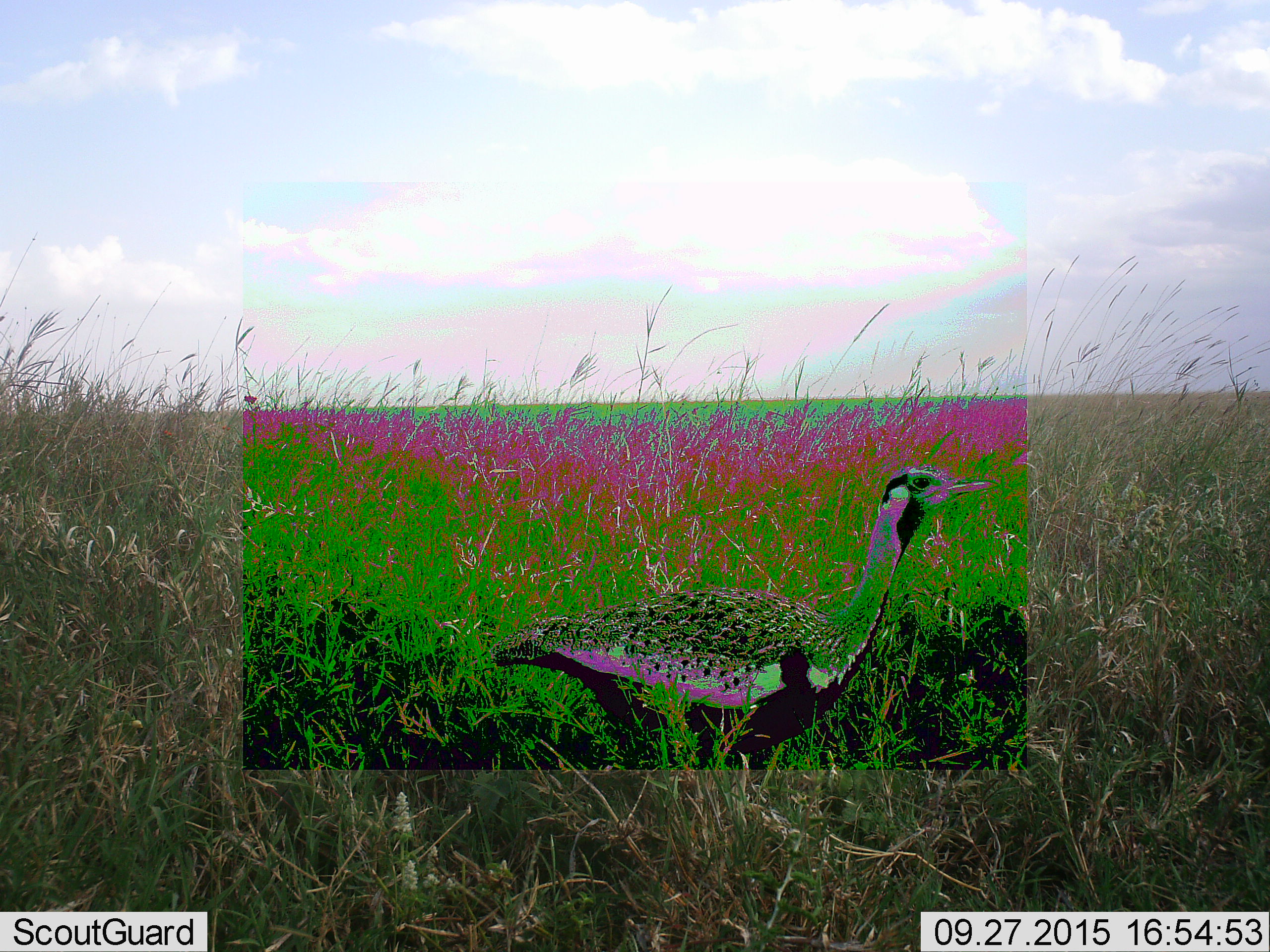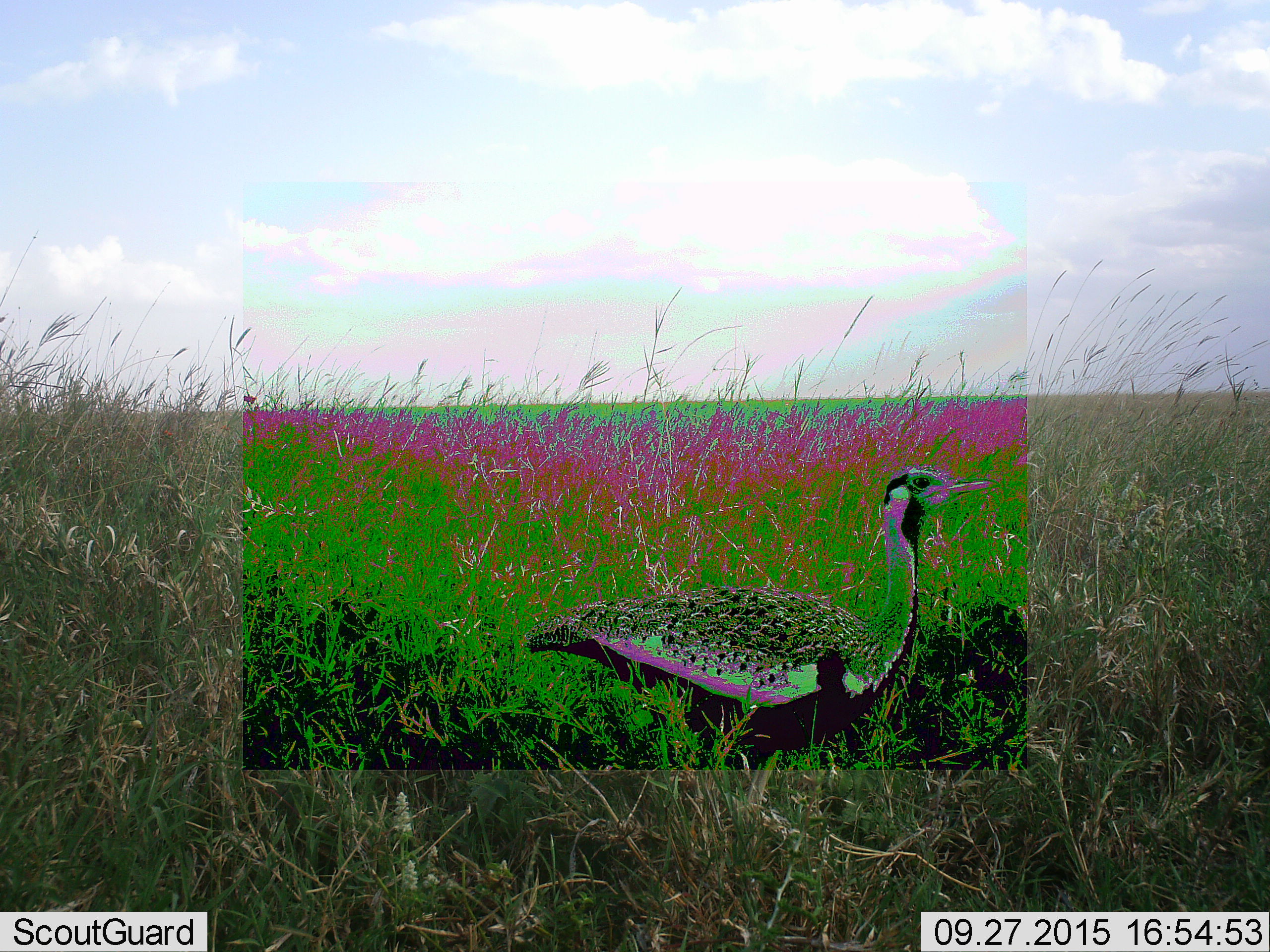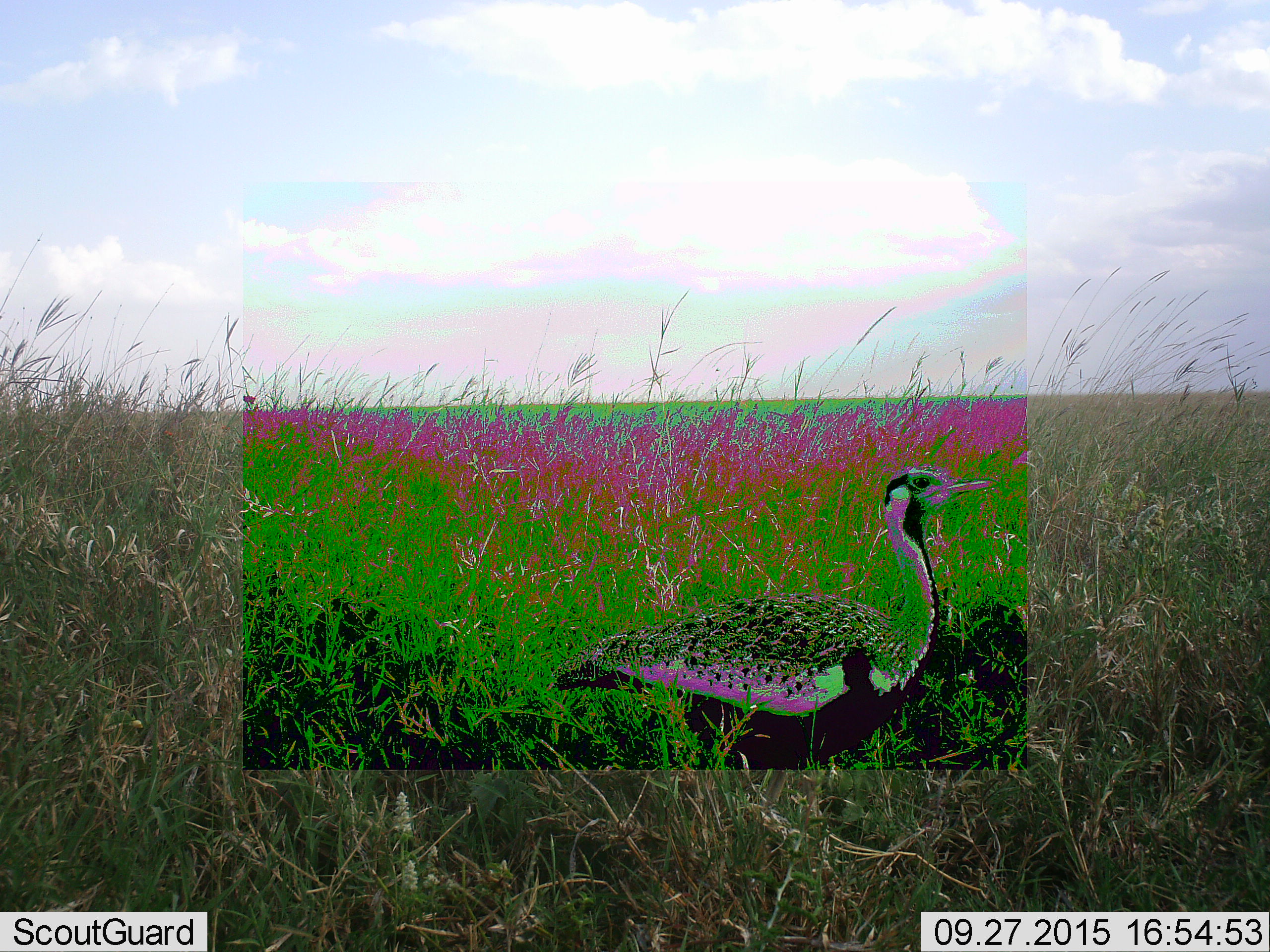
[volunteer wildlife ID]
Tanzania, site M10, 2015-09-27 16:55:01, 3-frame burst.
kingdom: Animalia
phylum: Chordata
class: Aves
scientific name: Aves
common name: bird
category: otherbird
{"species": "otherbird (bird) (Aves)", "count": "1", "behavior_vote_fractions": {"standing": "60%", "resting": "0%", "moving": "40%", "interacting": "0%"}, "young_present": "0%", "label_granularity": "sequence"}